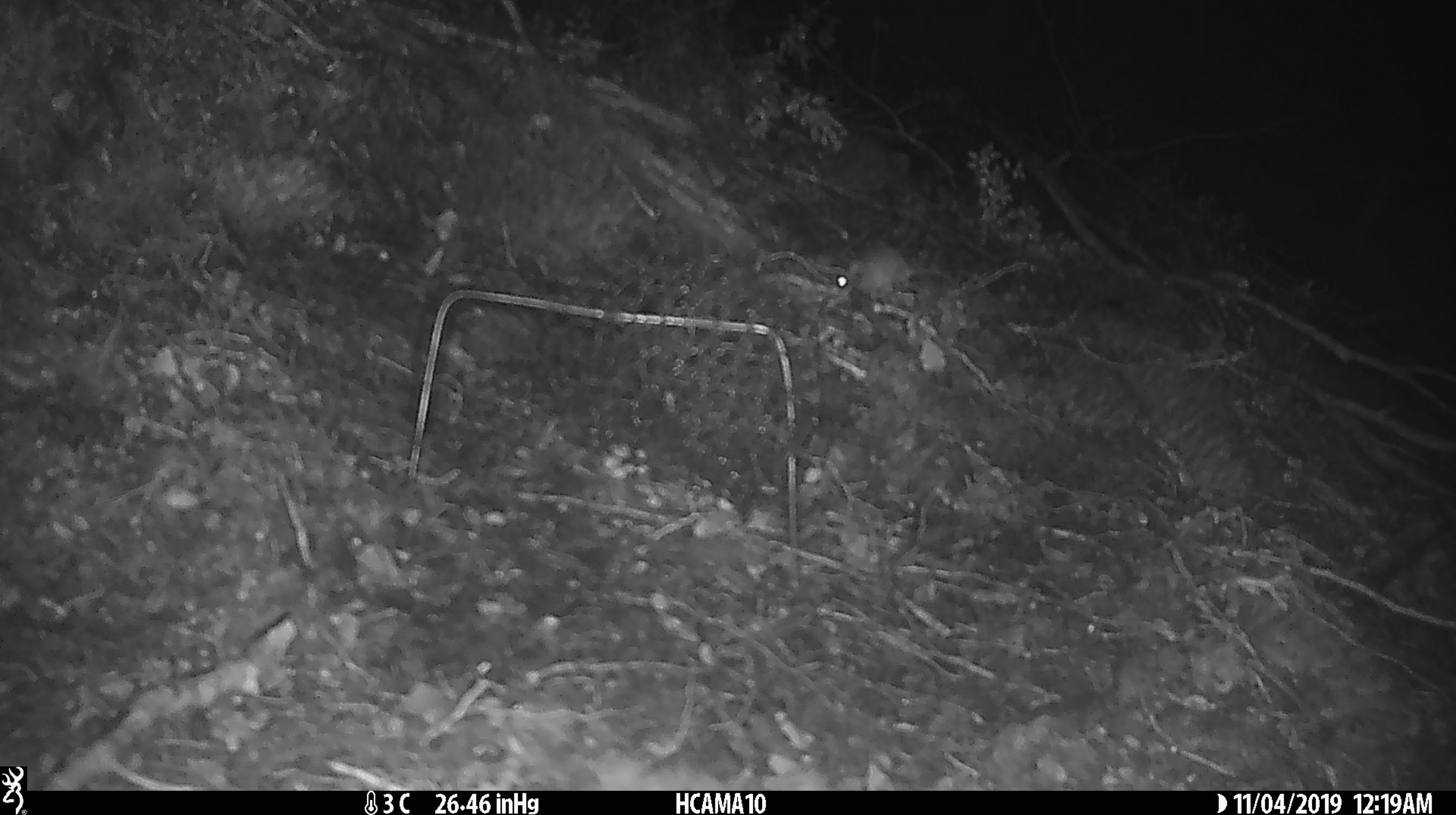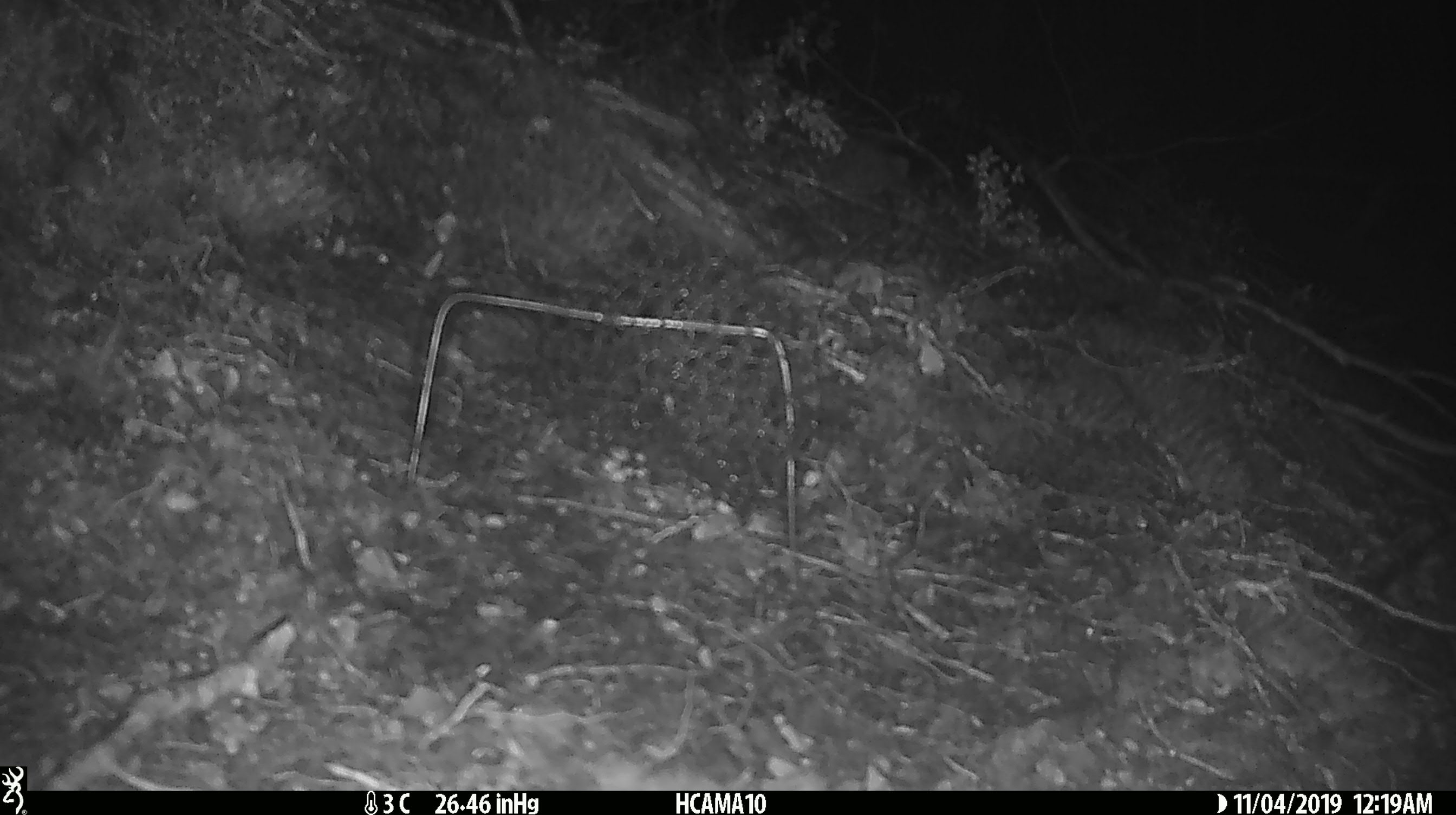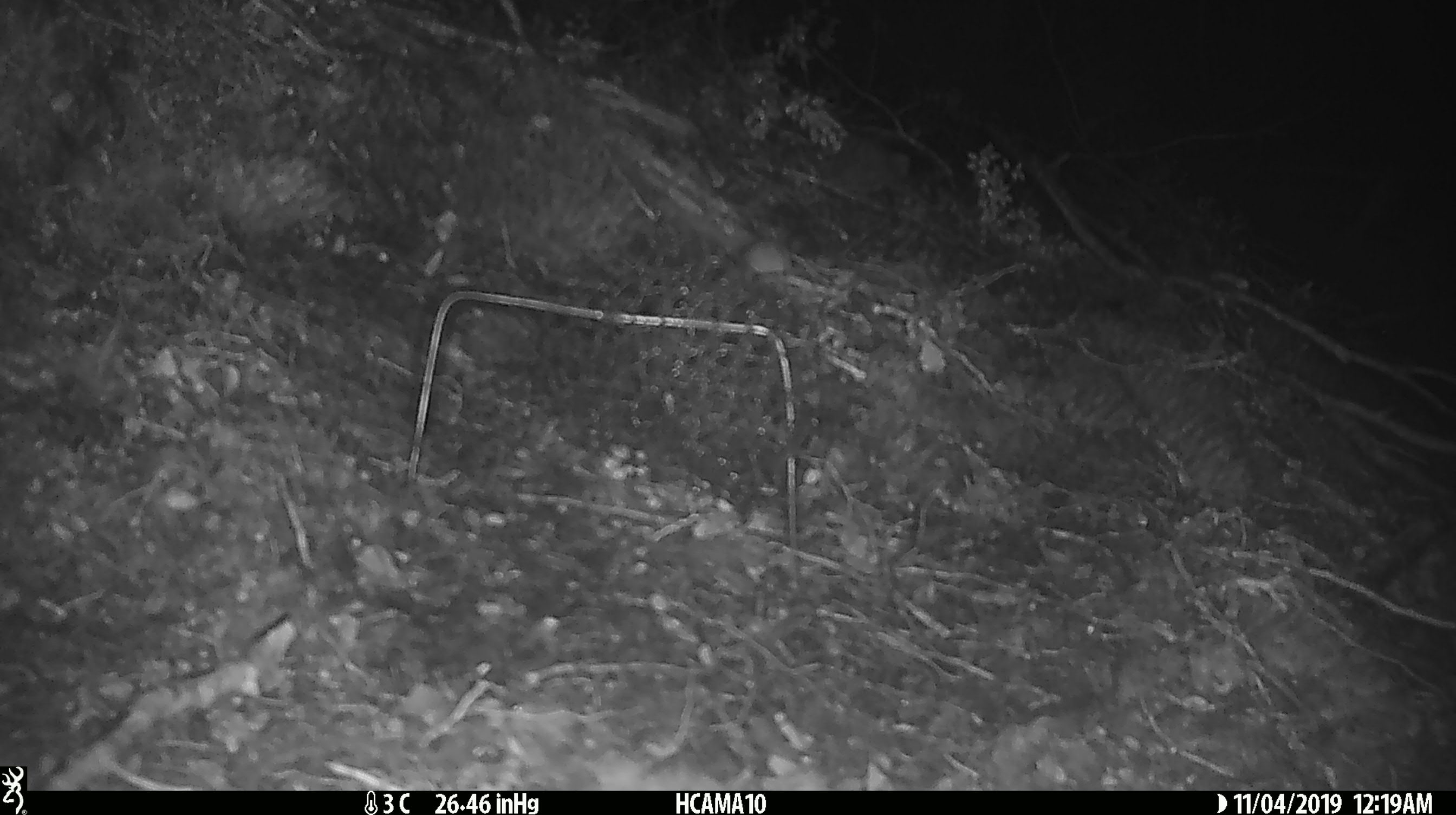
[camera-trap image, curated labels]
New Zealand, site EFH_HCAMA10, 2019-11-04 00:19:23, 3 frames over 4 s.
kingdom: Animalia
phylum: Chordata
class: Mammalia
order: Rodentia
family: Muridae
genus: Mus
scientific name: Mus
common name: mouse